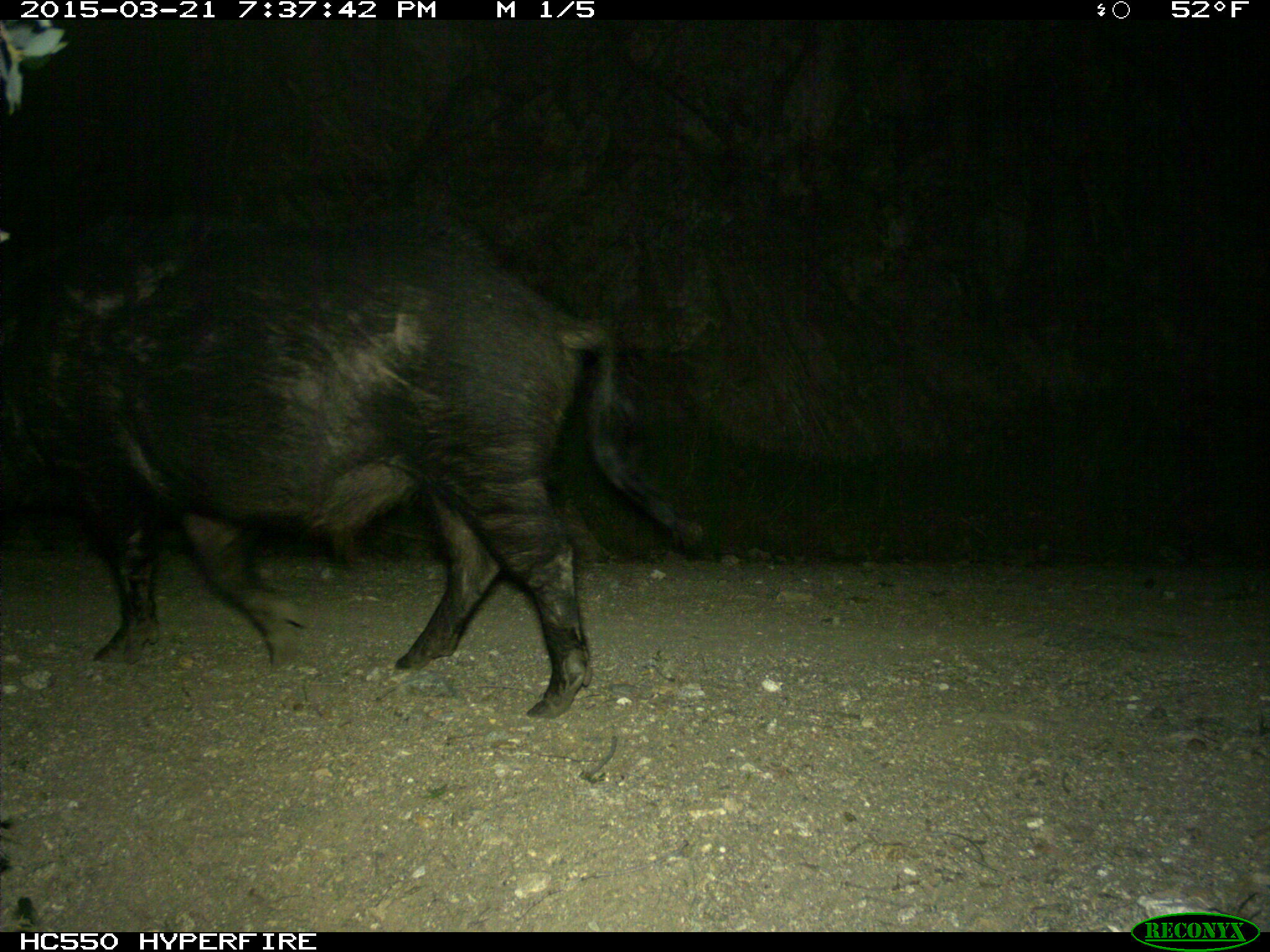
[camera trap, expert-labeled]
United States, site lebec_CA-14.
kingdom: Animalia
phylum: Chordata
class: Mammalia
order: Artiodactyla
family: Suidae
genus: Sus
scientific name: Sus scrofa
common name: wild boar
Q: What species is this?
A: Sus scrofa (wild boar).